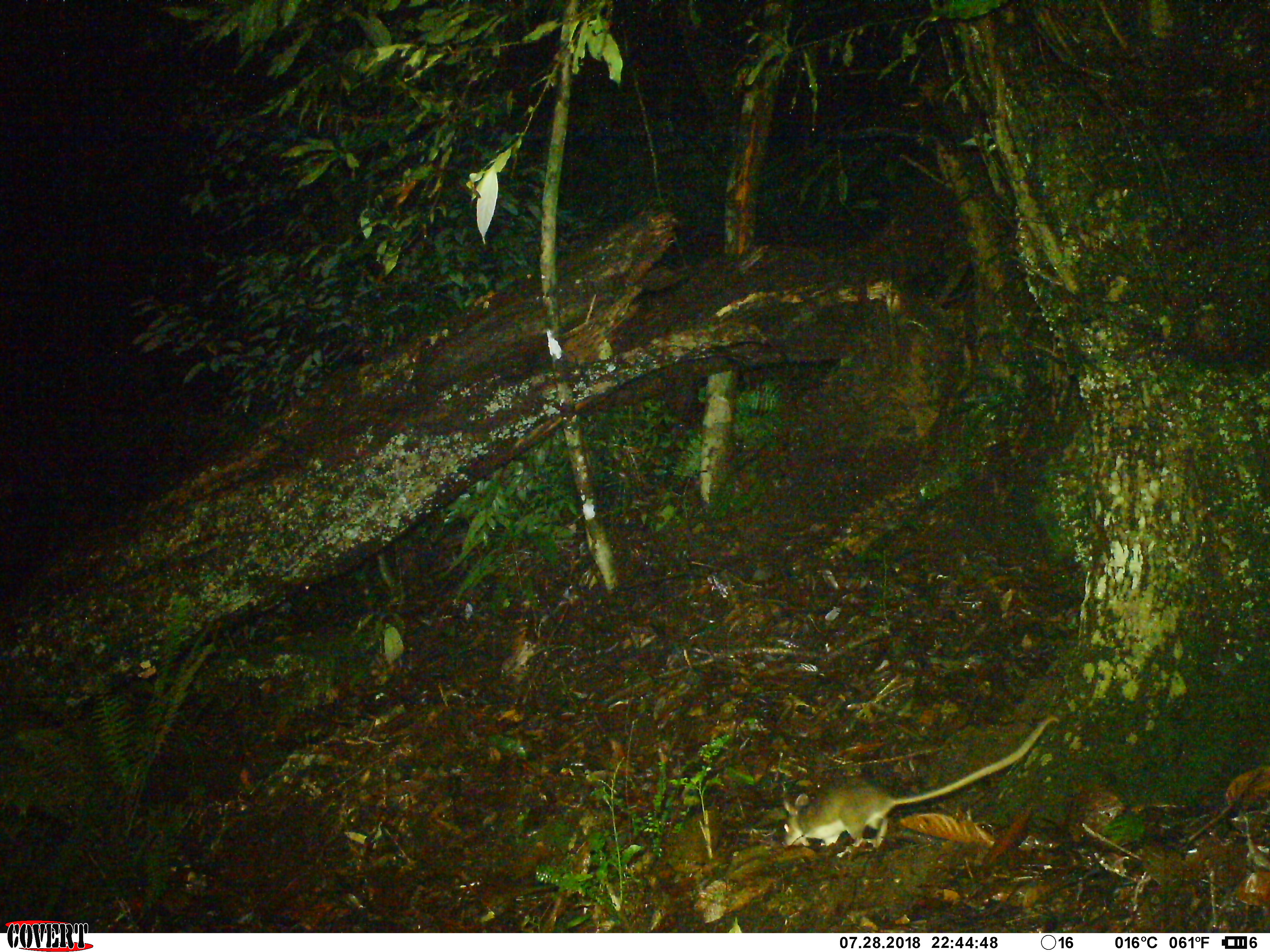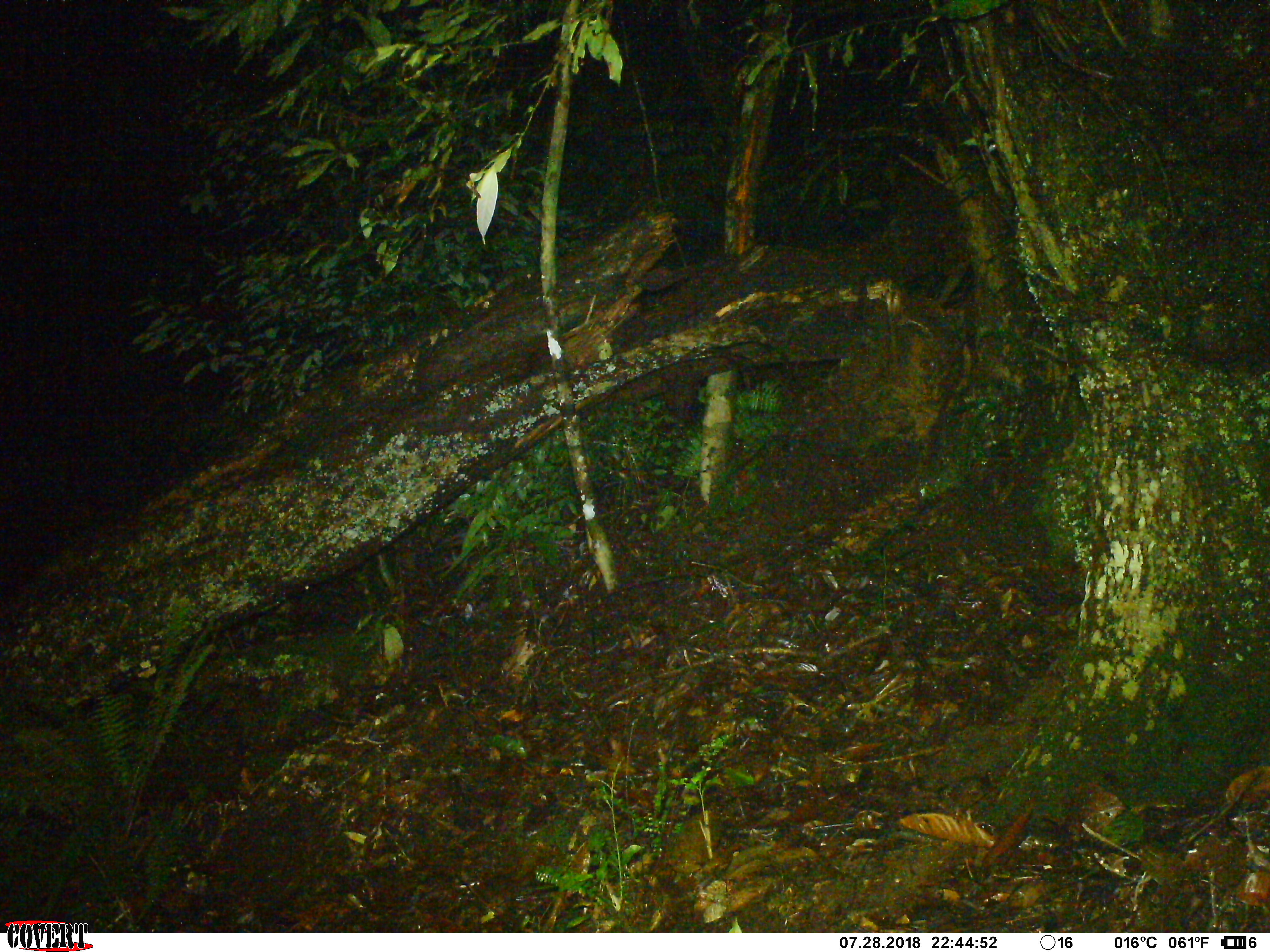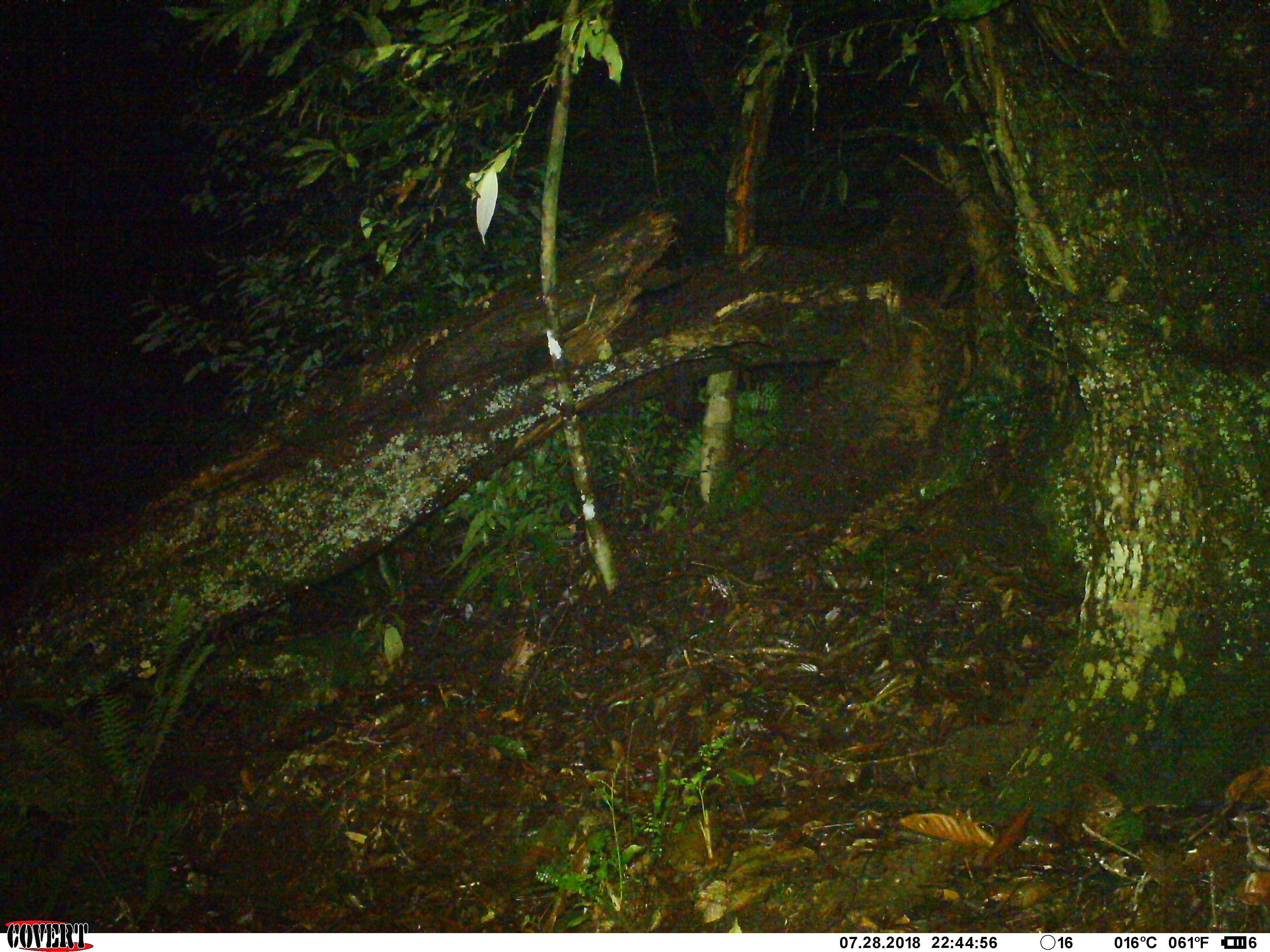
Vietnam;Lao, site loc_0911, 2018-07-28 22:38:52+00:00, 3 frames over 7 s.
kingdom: Animalia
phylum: Chordata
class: Mammalia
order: Rodentia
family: Muridae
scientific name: Muridae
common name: old-world mice and rats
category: unidentified murid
Unidentified murid (old-world mice and rats) (Muridae). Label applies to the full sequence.